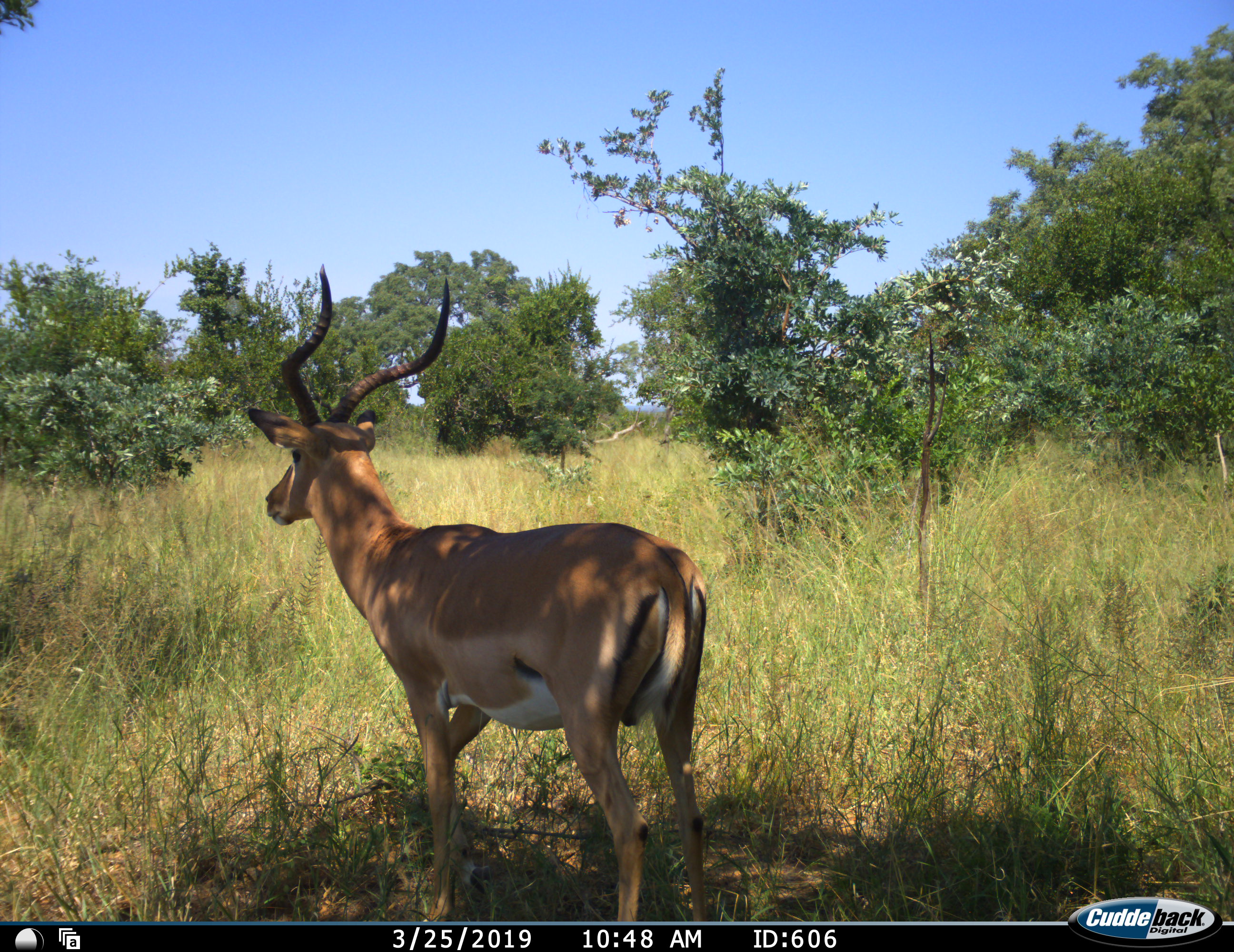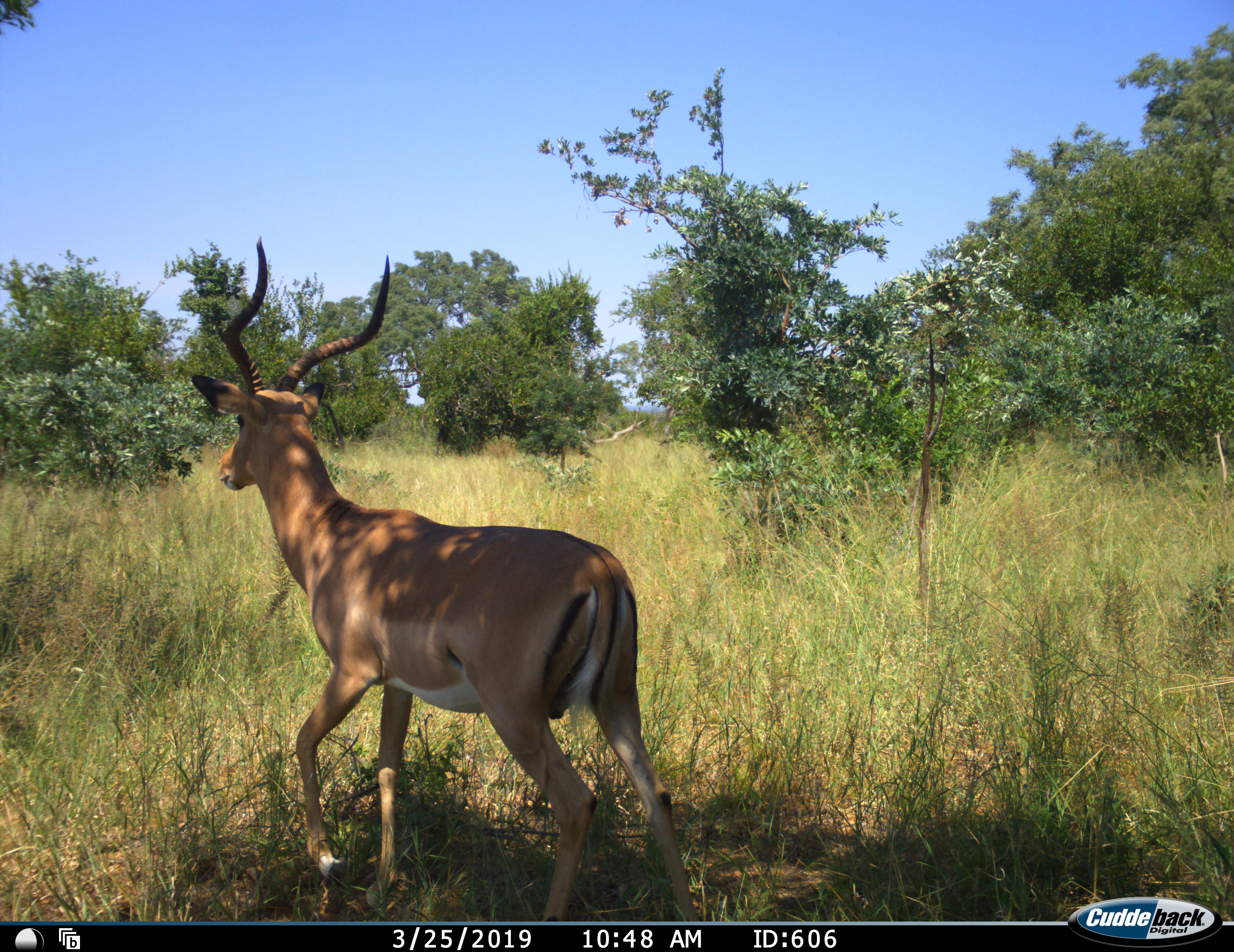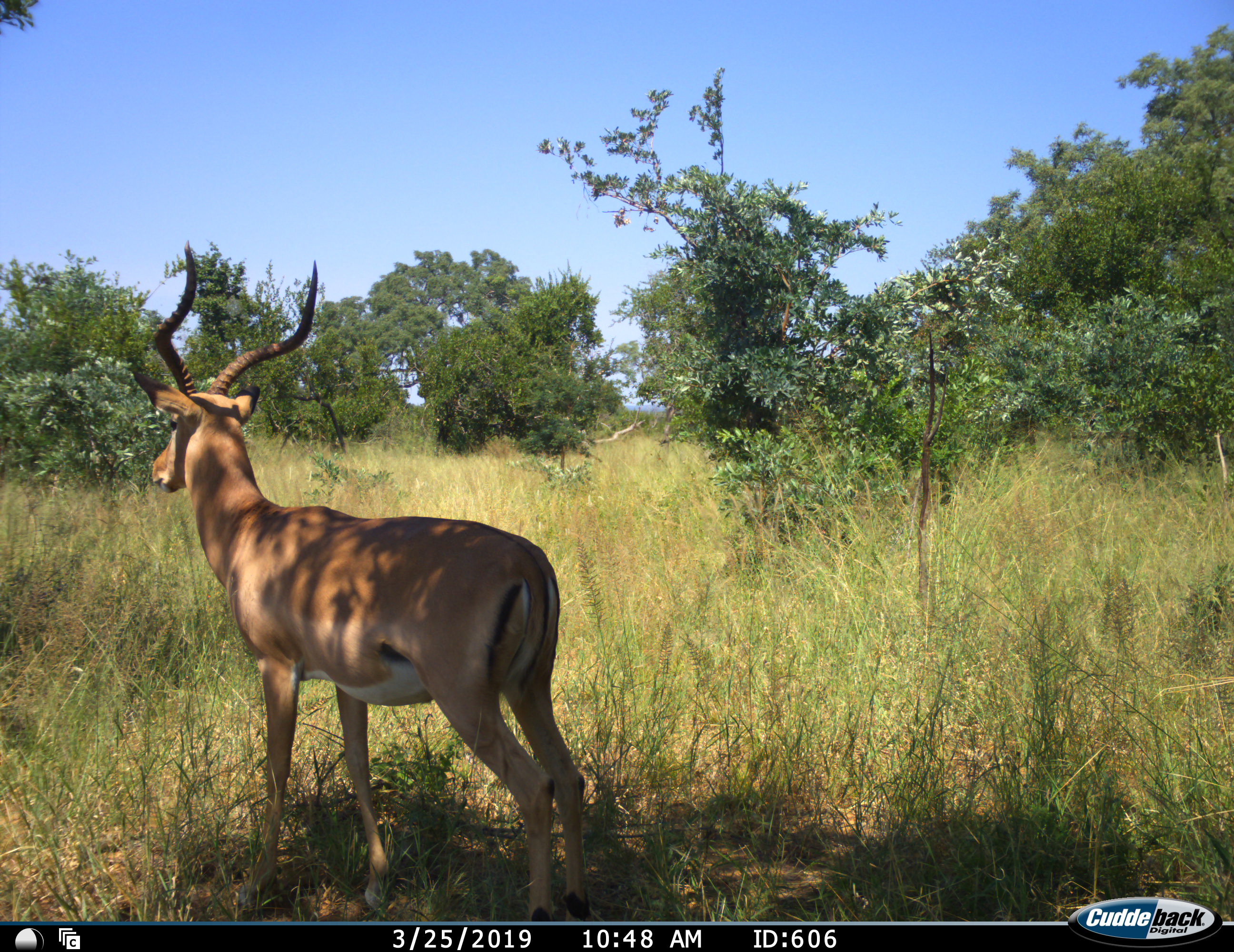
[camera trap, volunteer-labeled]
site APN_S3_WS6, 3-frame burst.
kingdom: Animalia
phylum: Chordata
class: Mammalia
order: Artiodactyla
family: Bovidae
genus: Aepyceros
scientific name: Aepyceros melampus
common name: impala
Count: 1.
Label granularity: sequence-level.